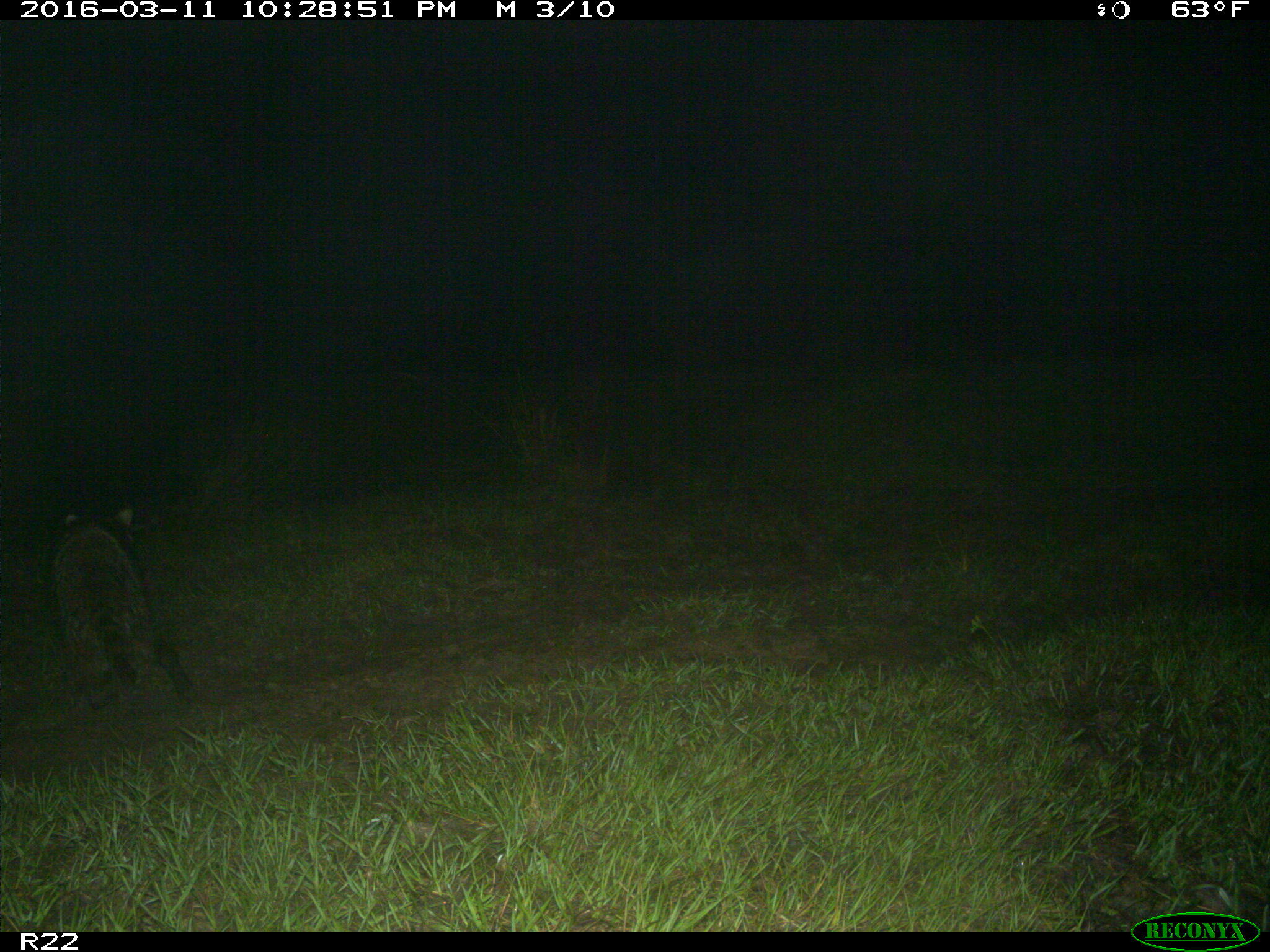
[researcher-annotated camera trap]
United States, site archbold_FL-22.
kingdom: Animalia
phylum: Chordata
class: Mammalia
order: Carnivora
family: Procyonidae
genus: Procyon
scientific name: Procyon lotor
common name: common raccoon